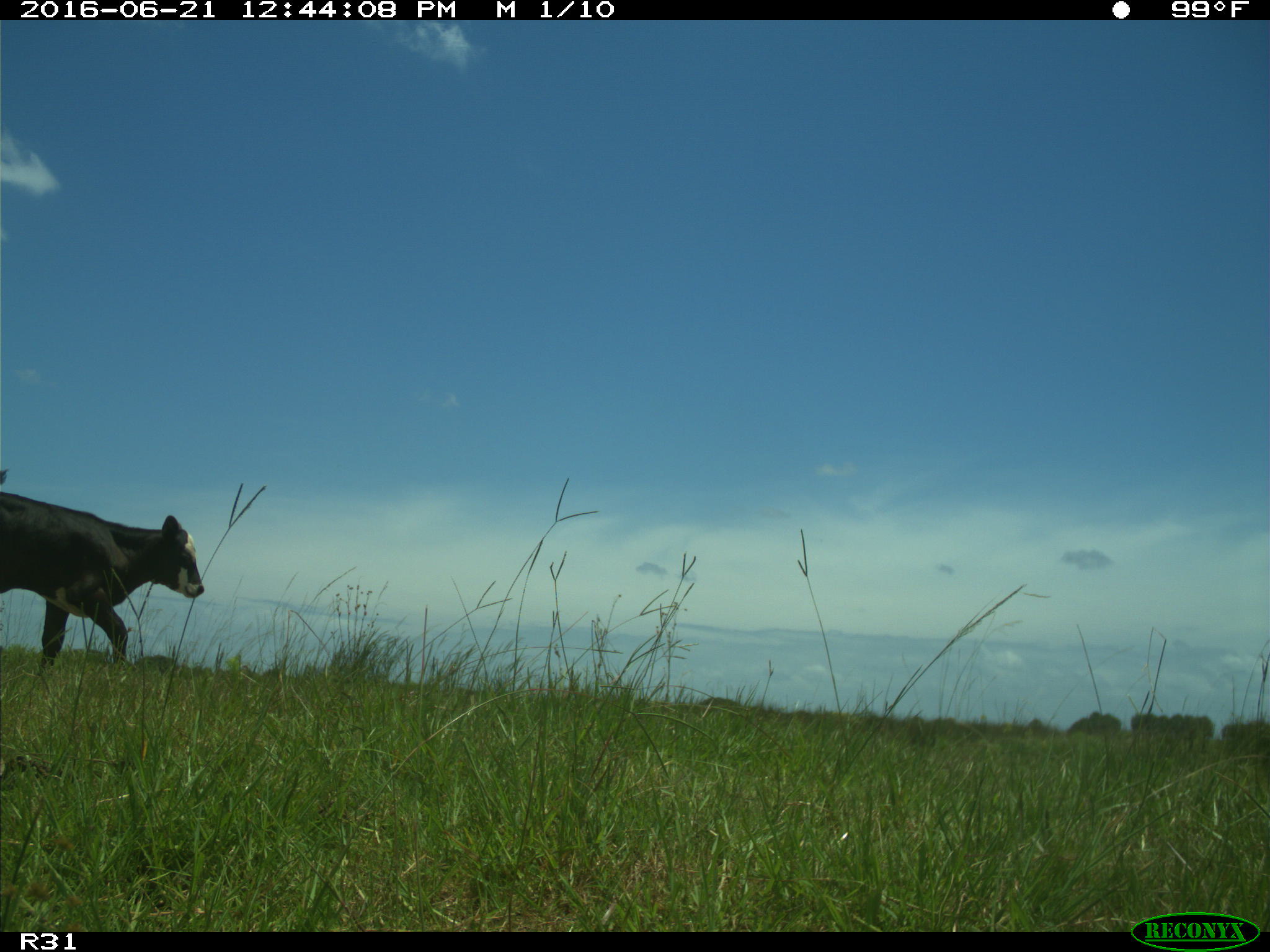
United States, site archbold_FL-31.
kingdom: Animalia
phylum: Chordata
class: Mammalia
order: Artiodactyla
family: Bovidae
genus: Bos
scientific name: Bos taurus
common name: domestic cow